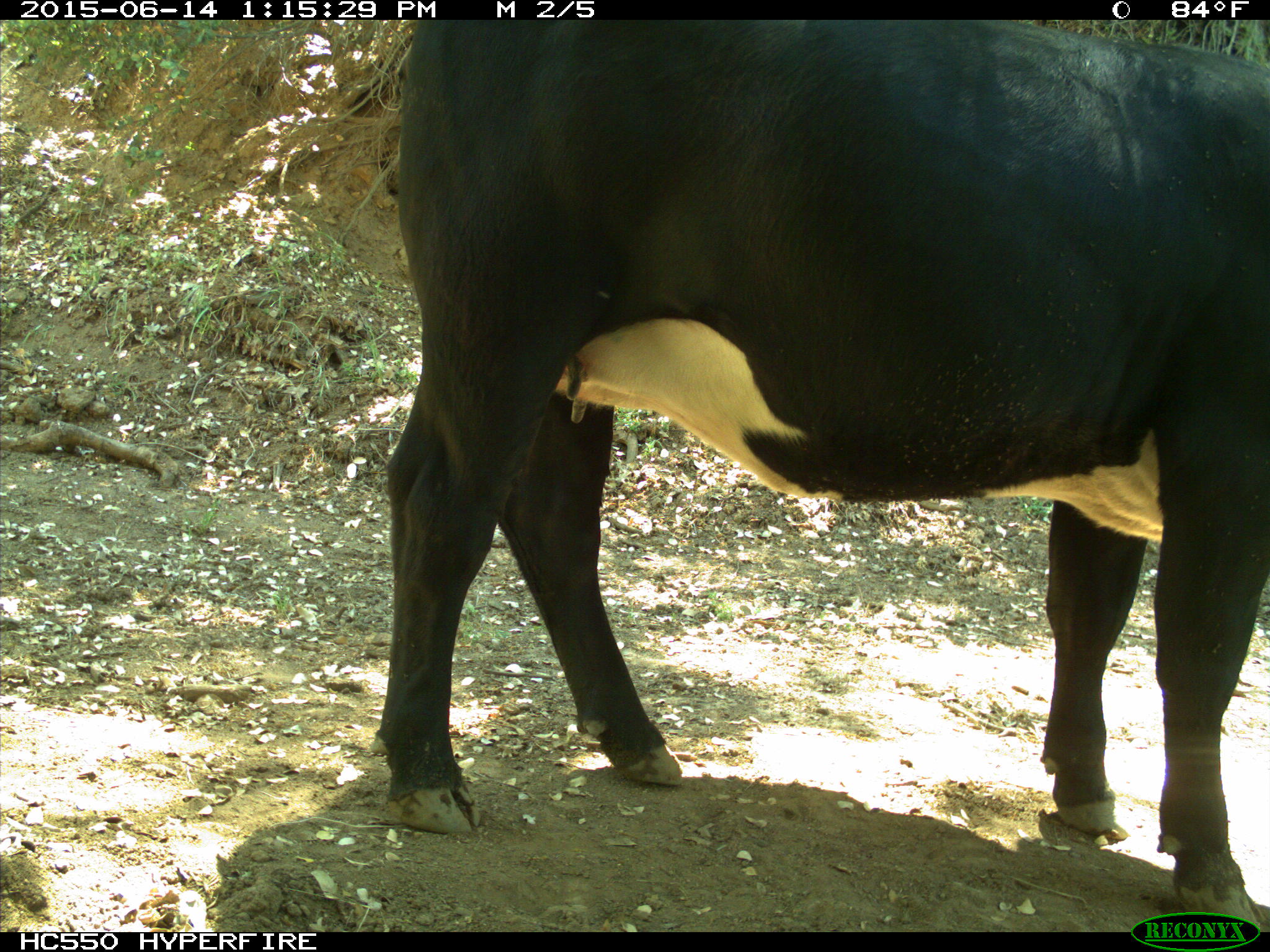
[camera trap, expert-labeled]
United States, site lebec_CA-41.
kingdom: Animalia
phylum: Chordata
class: Mammalia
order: Artiodactyla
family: Bovidae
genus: Bos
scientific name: Bos taurus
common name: domestic cow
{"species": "Bos taurus (domestic cow)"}